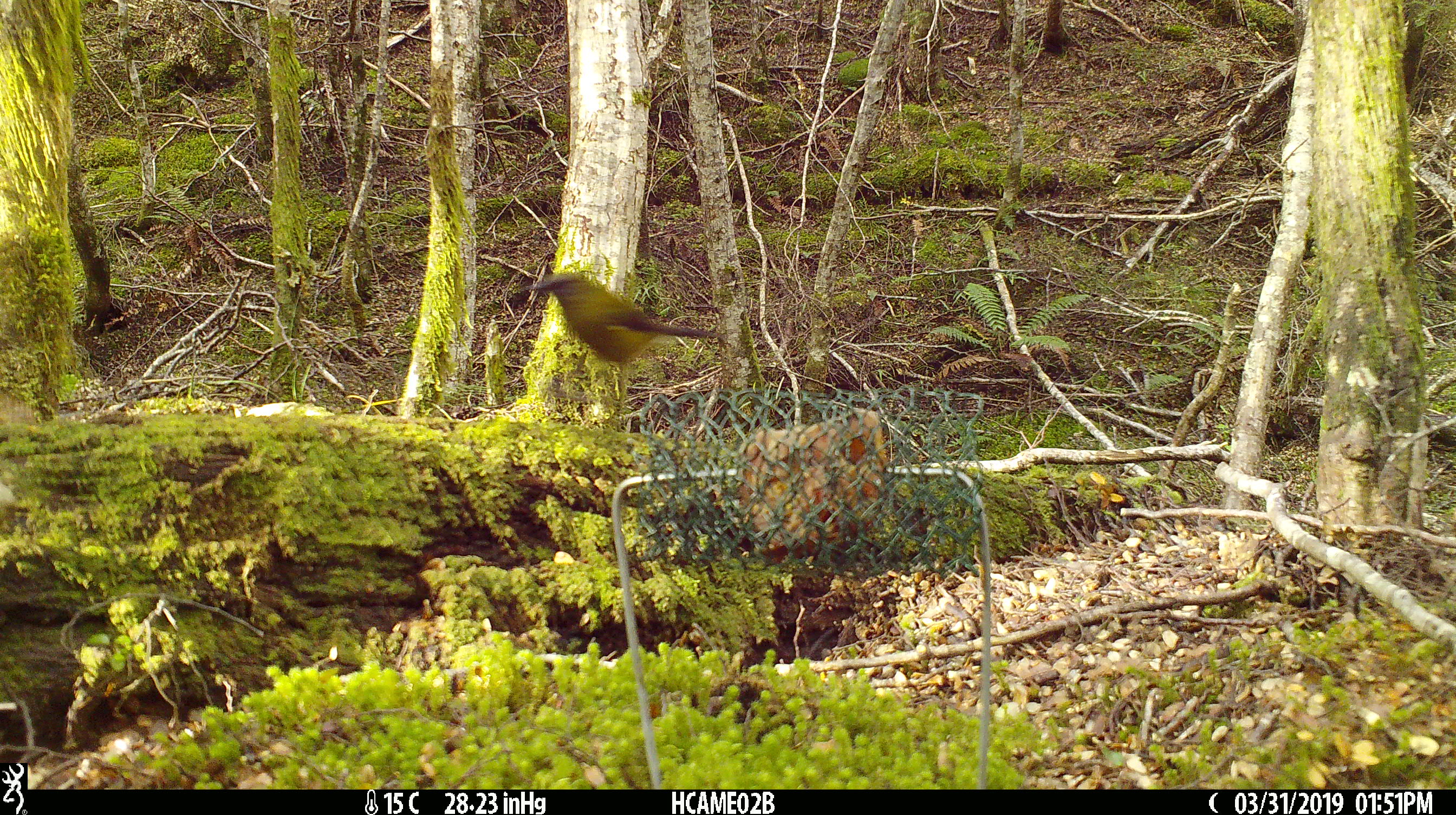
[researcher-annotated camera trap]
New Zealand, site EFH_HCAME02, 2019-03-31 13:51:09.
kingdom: Animalia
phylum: Chordata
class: Aves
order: Passeriformes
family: Meliphagidae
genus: Anthornis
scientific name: Anthornis melanura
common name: new zealand bellbird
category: bellbird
Bellbird (new zealand bellbird) (Anthornis melanura).